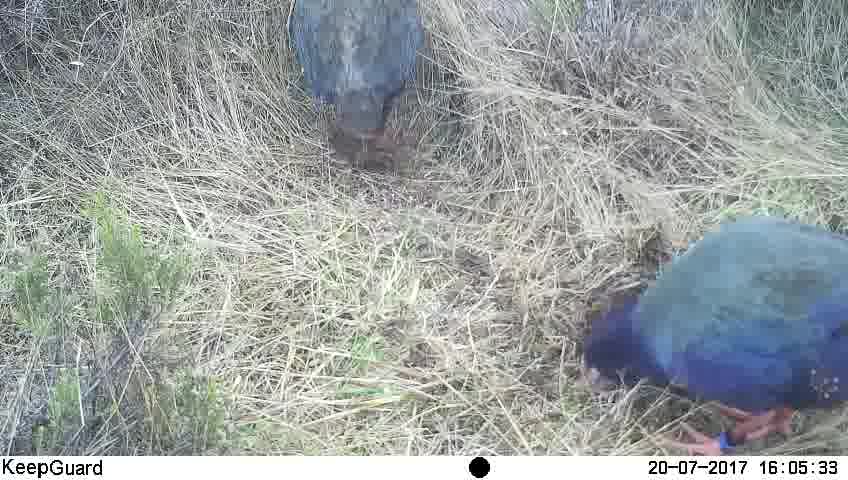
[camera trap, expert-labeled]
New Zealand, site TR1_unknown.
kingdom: Animalia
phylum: Chordata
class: Aves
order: Gruiformes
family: Rallidae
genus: Porphyrio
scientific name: Porphyrio mantelli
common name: takahe